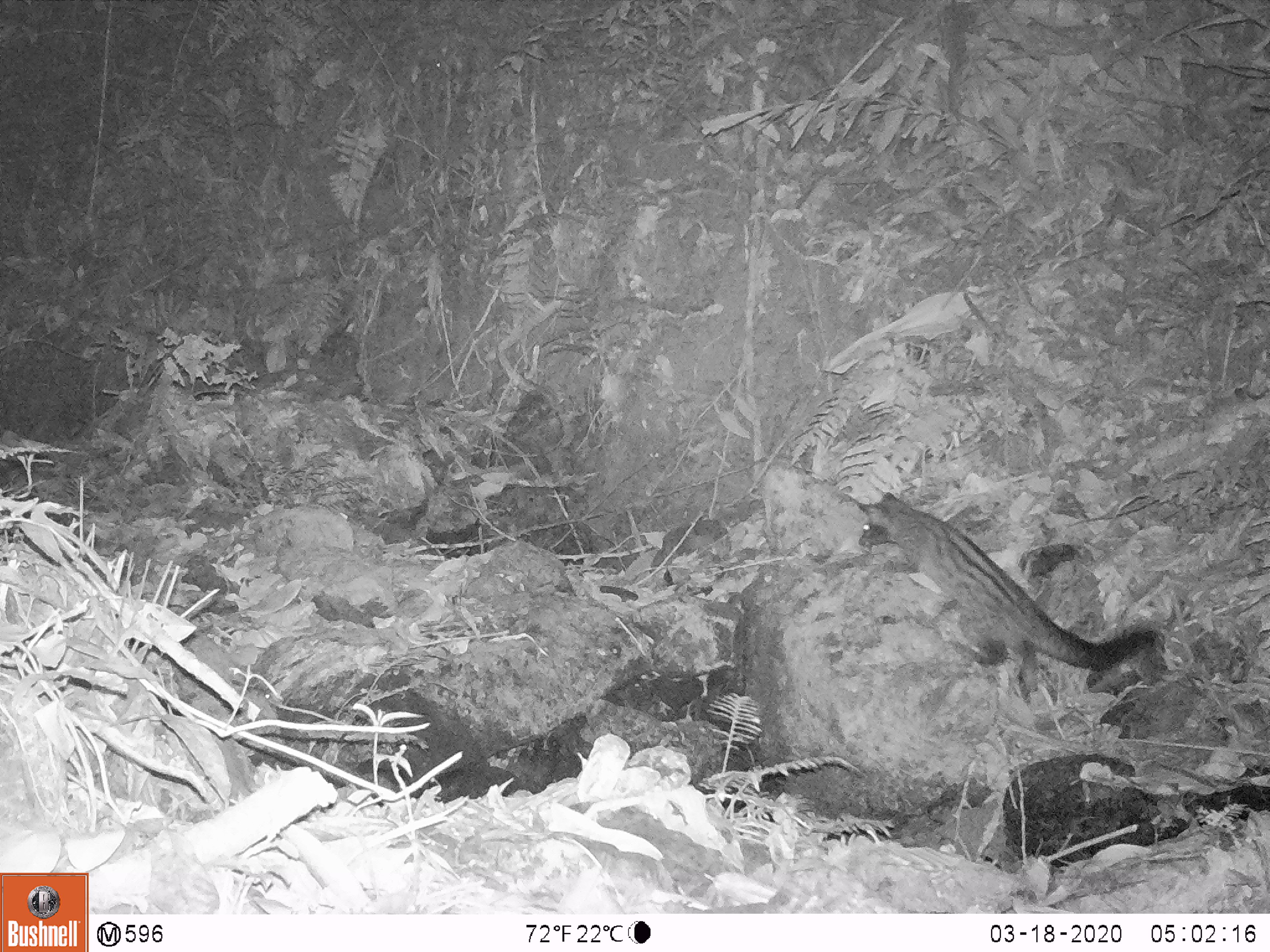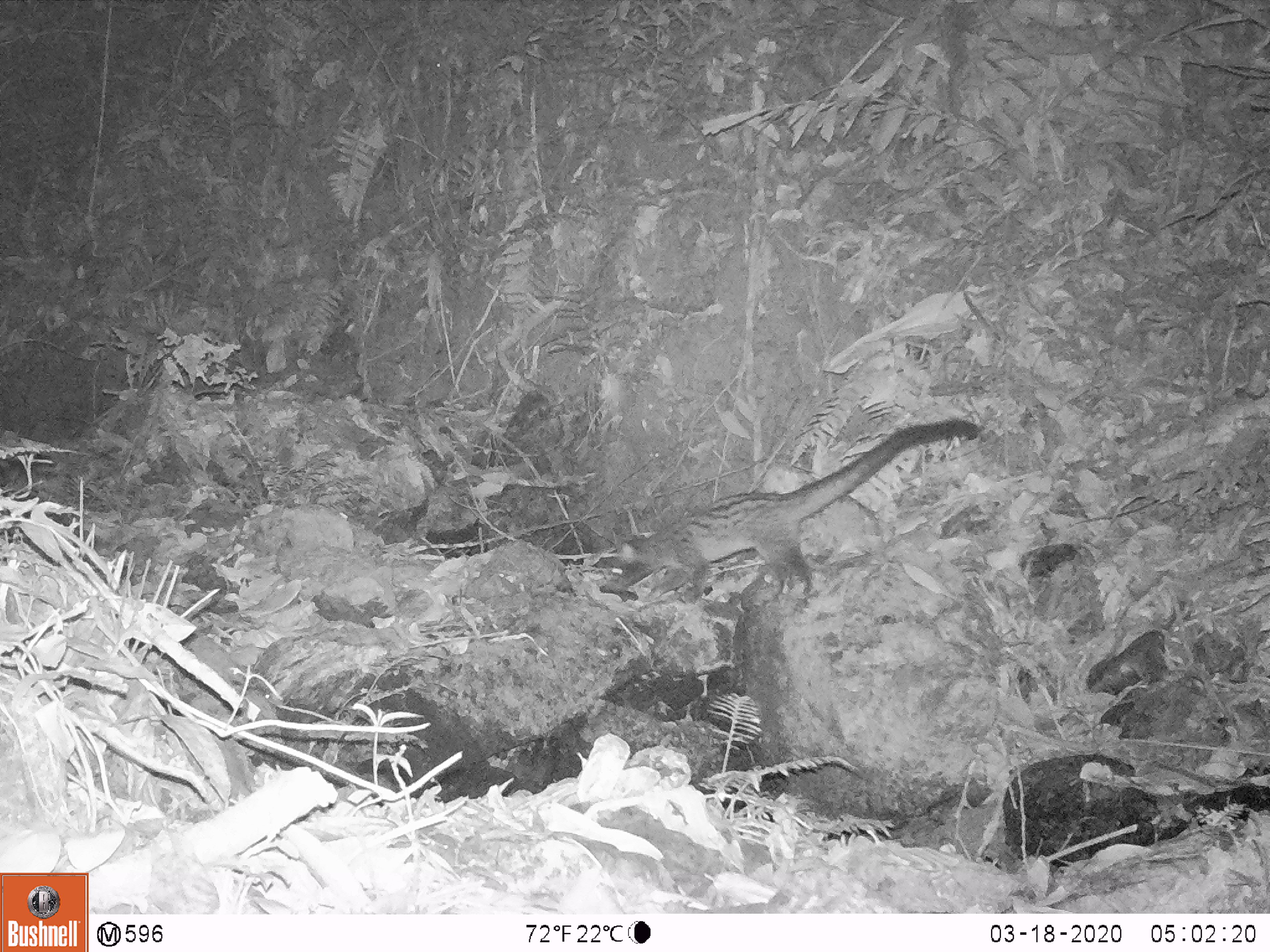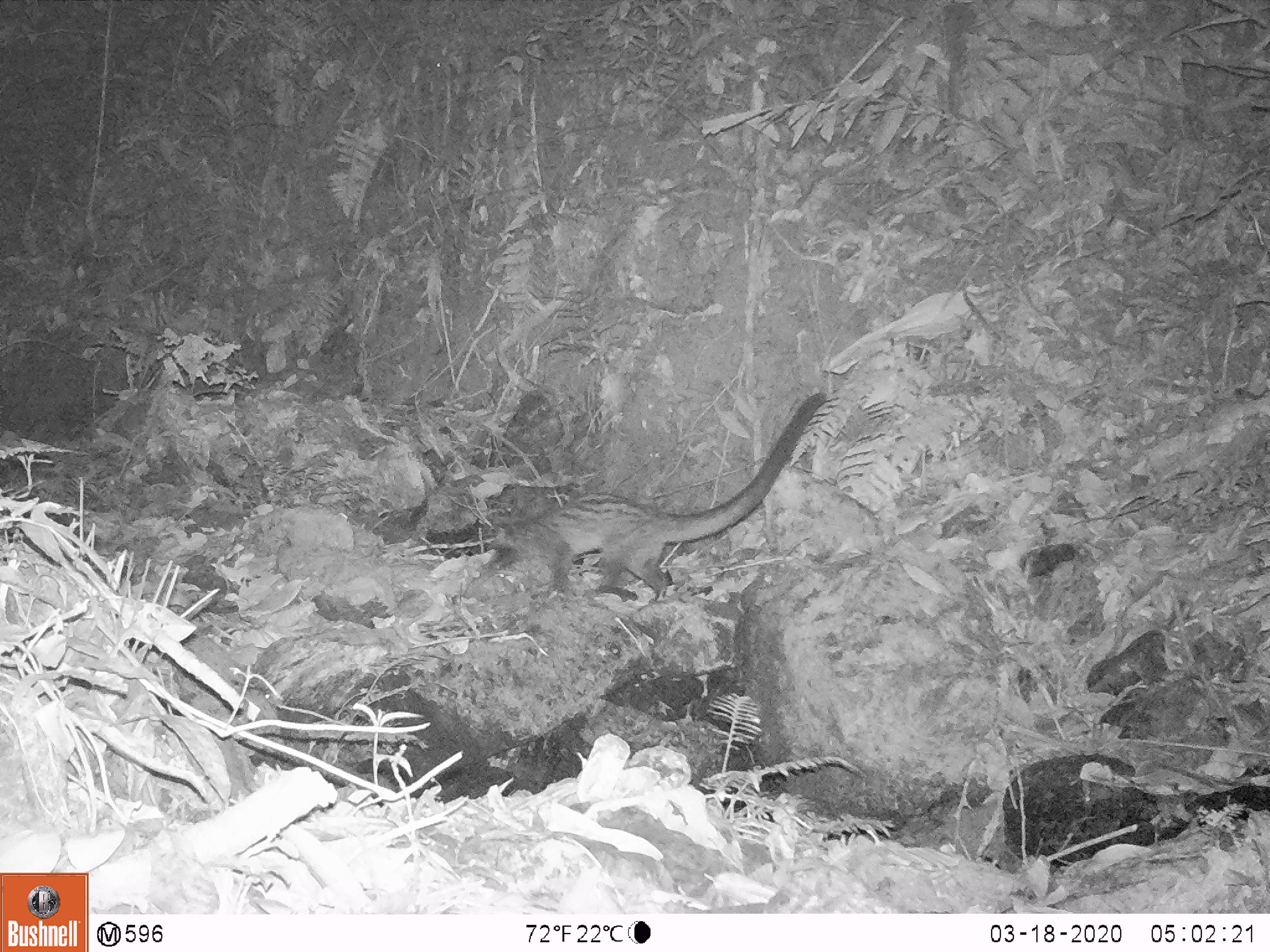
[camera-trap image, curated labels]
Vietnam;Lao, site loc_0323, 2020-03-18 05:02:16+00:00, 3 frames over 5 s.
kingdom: Animalia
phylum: Chordata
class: Mammalia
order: Carnivora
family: Viverridae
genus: Paradoxurus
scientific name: Paradoxurus hermaphroditus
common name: common palm civet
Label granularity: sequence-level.